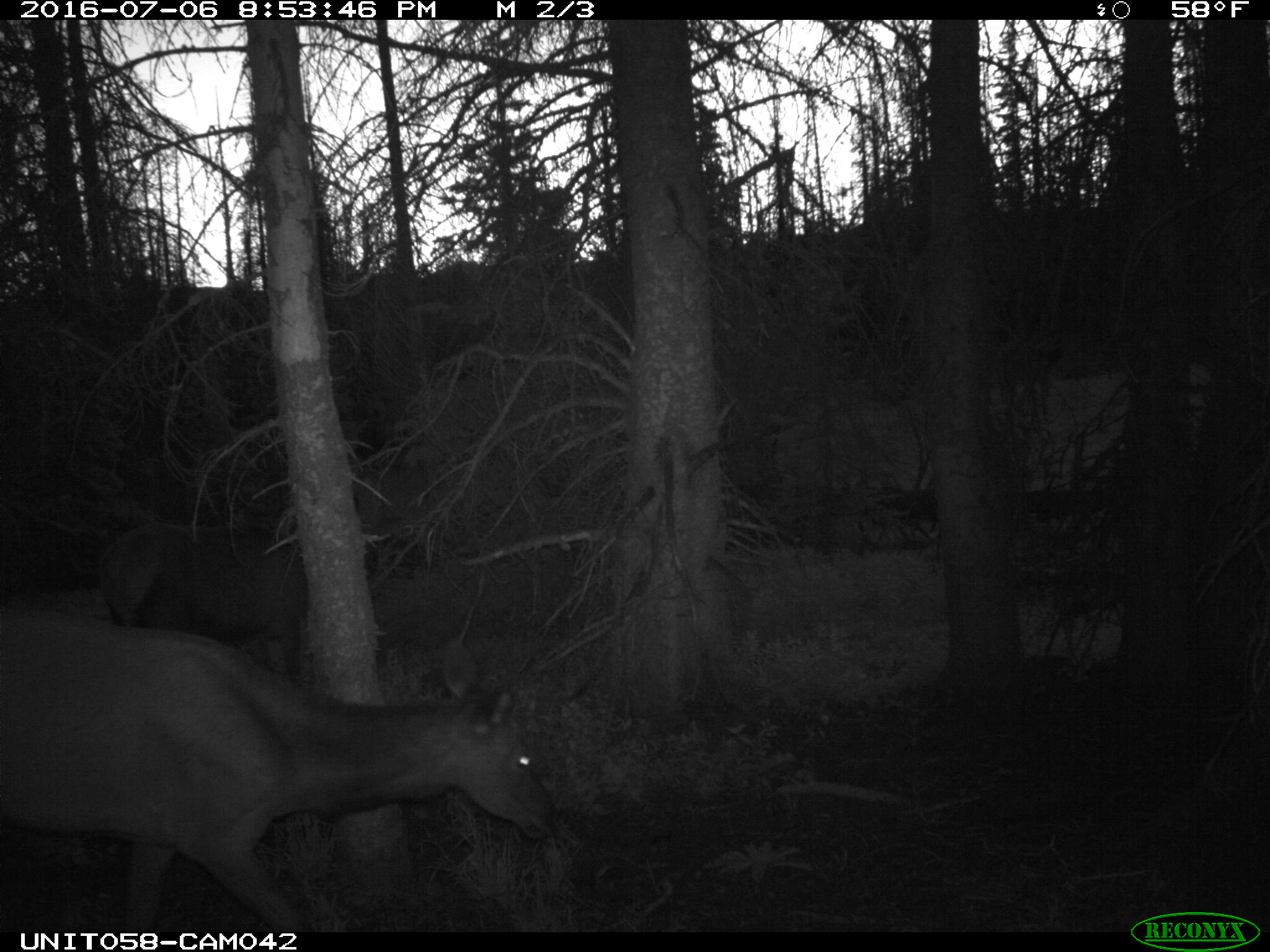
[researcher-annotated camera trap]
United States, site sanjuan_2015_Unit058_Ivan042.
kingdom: Animalia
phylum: Chordata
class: Mammalia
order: Artiodactyla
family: Cervidae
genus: Cervus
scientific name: Cervus elaphus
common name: red deer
Cervus elaphus (red deer).